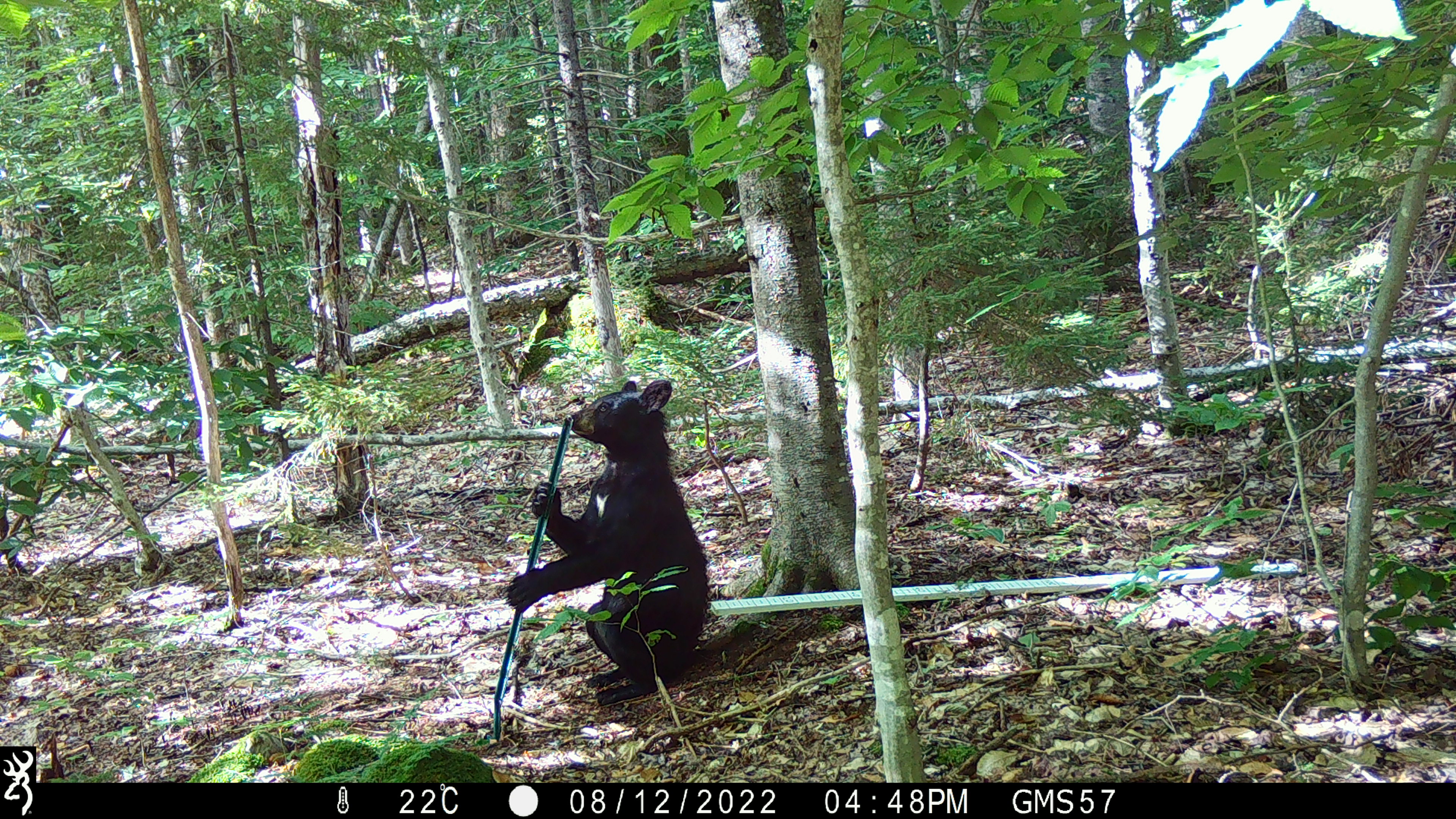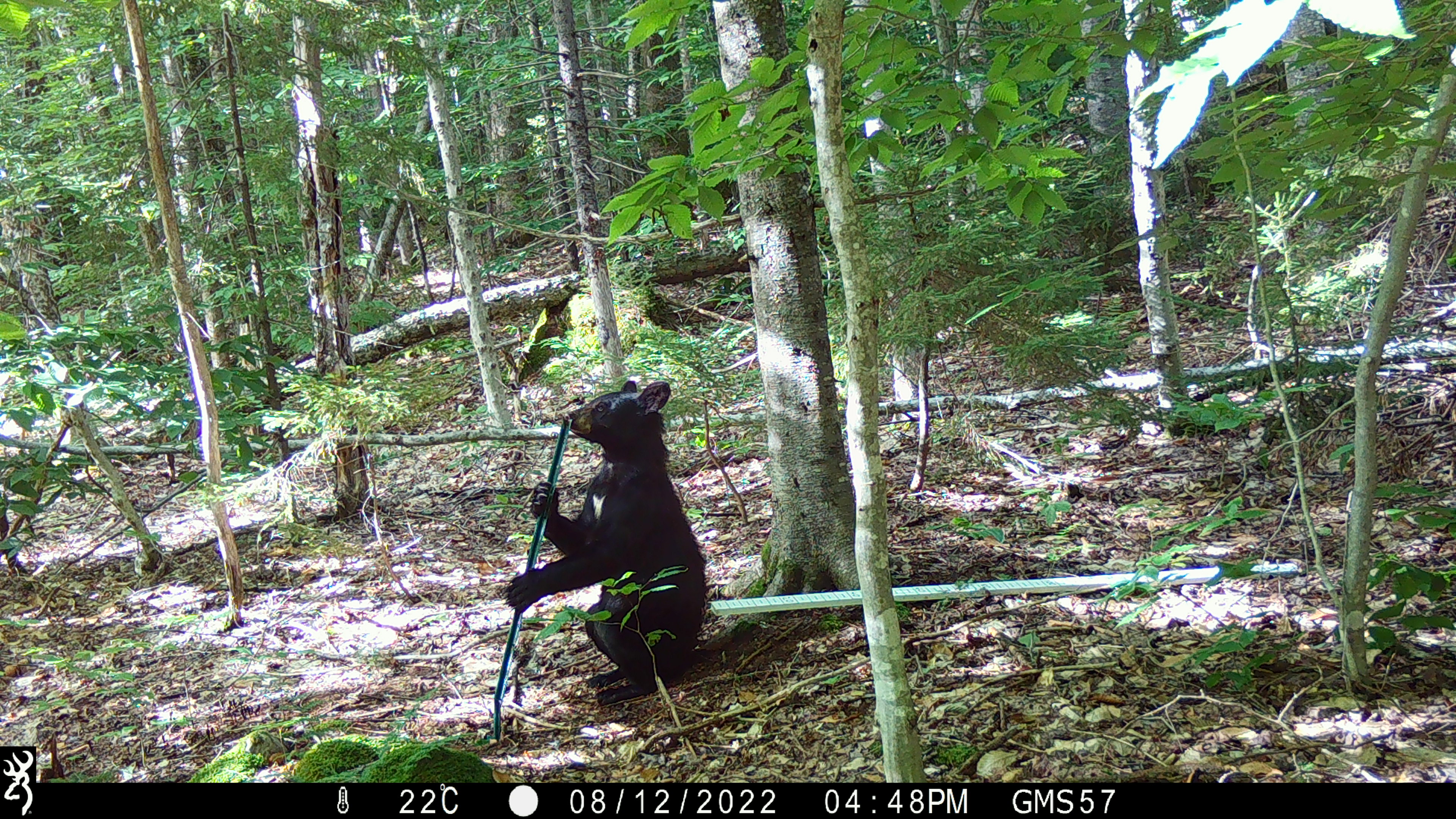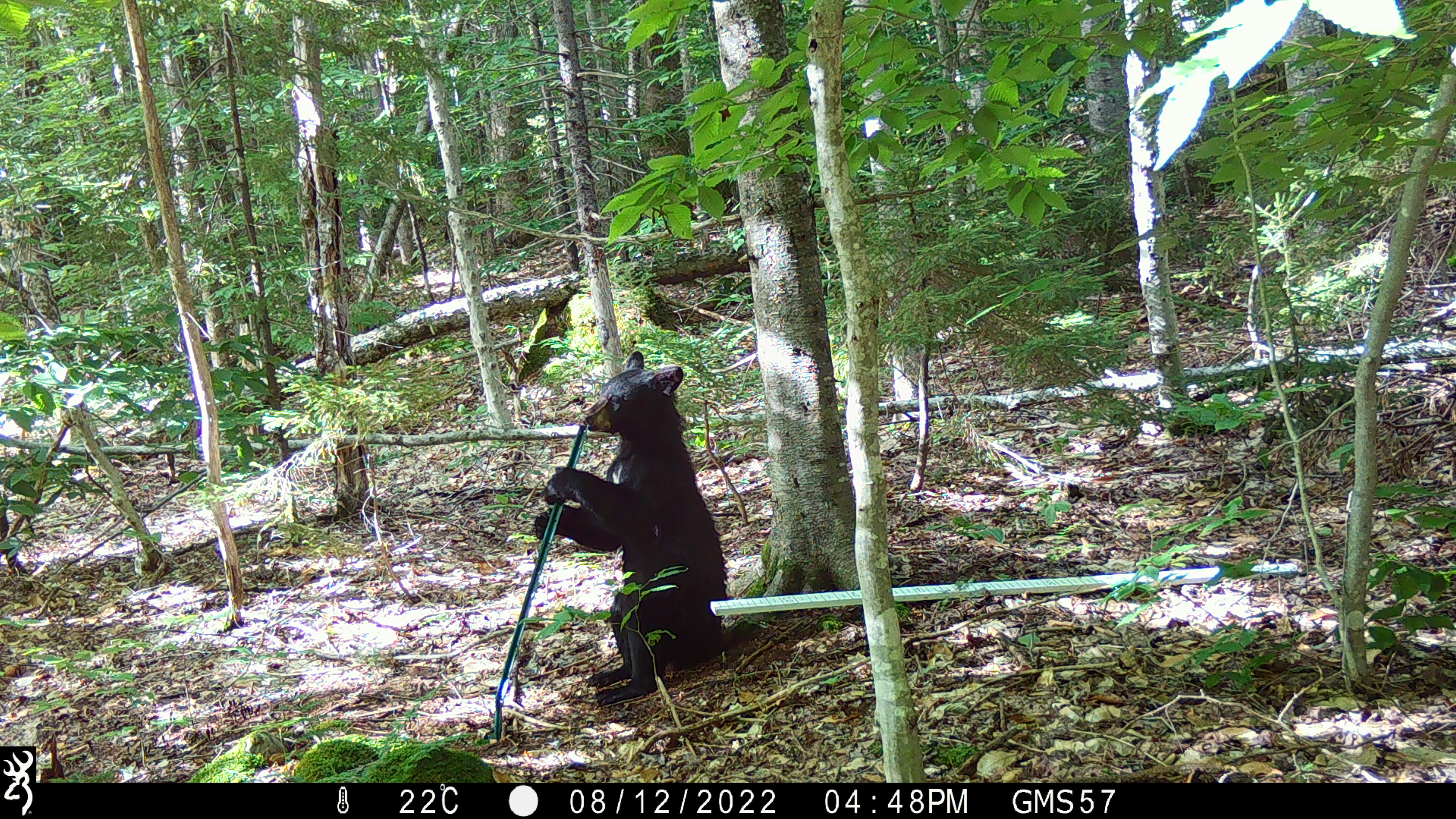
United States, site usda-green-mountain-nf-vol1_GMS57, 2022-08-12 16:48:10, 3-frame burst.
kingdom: Animalia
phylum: Chordata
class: Mammalia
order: Carnivora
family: Ursidae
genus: Ursus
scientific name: Ursus americanus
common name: black bear